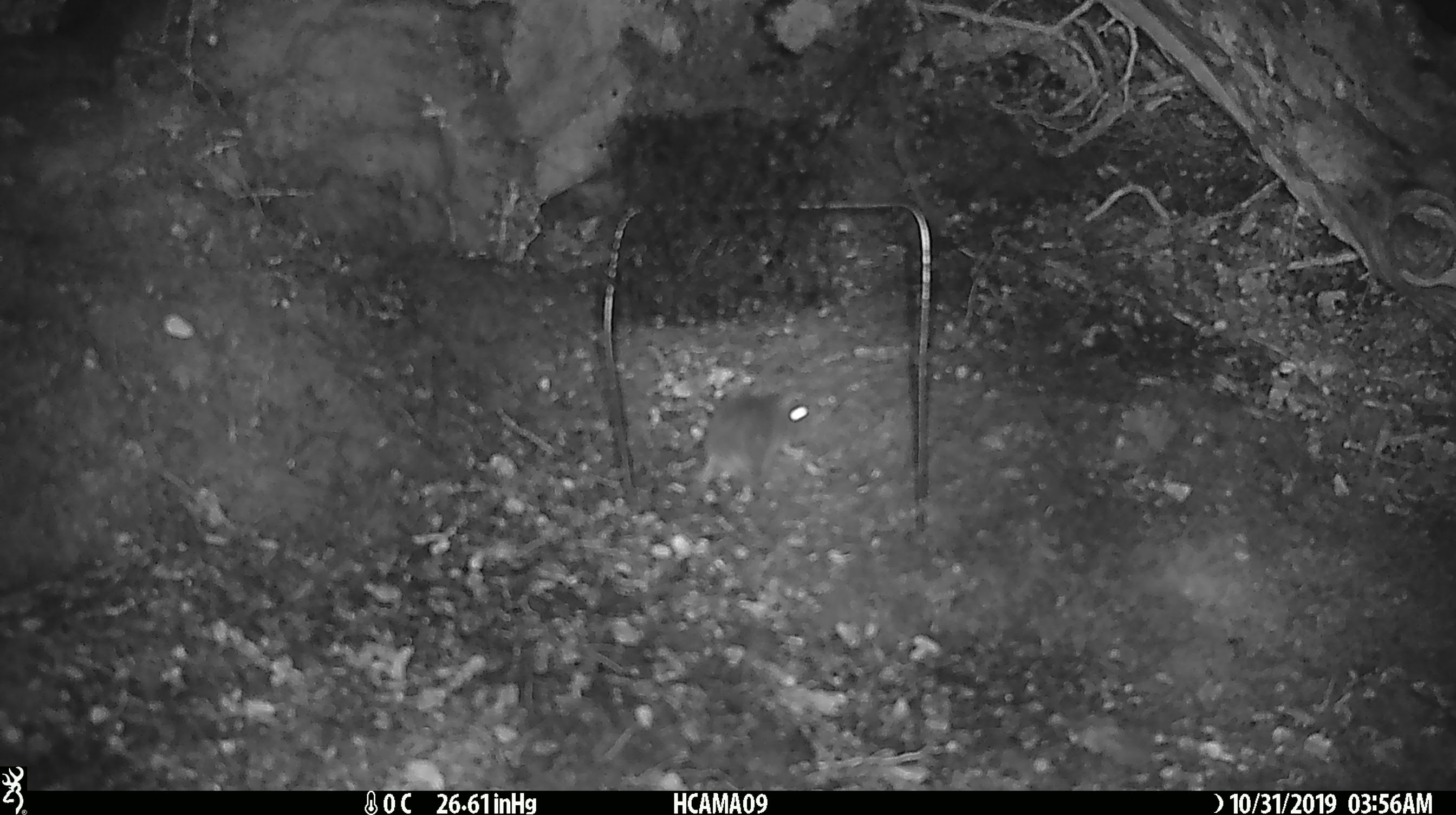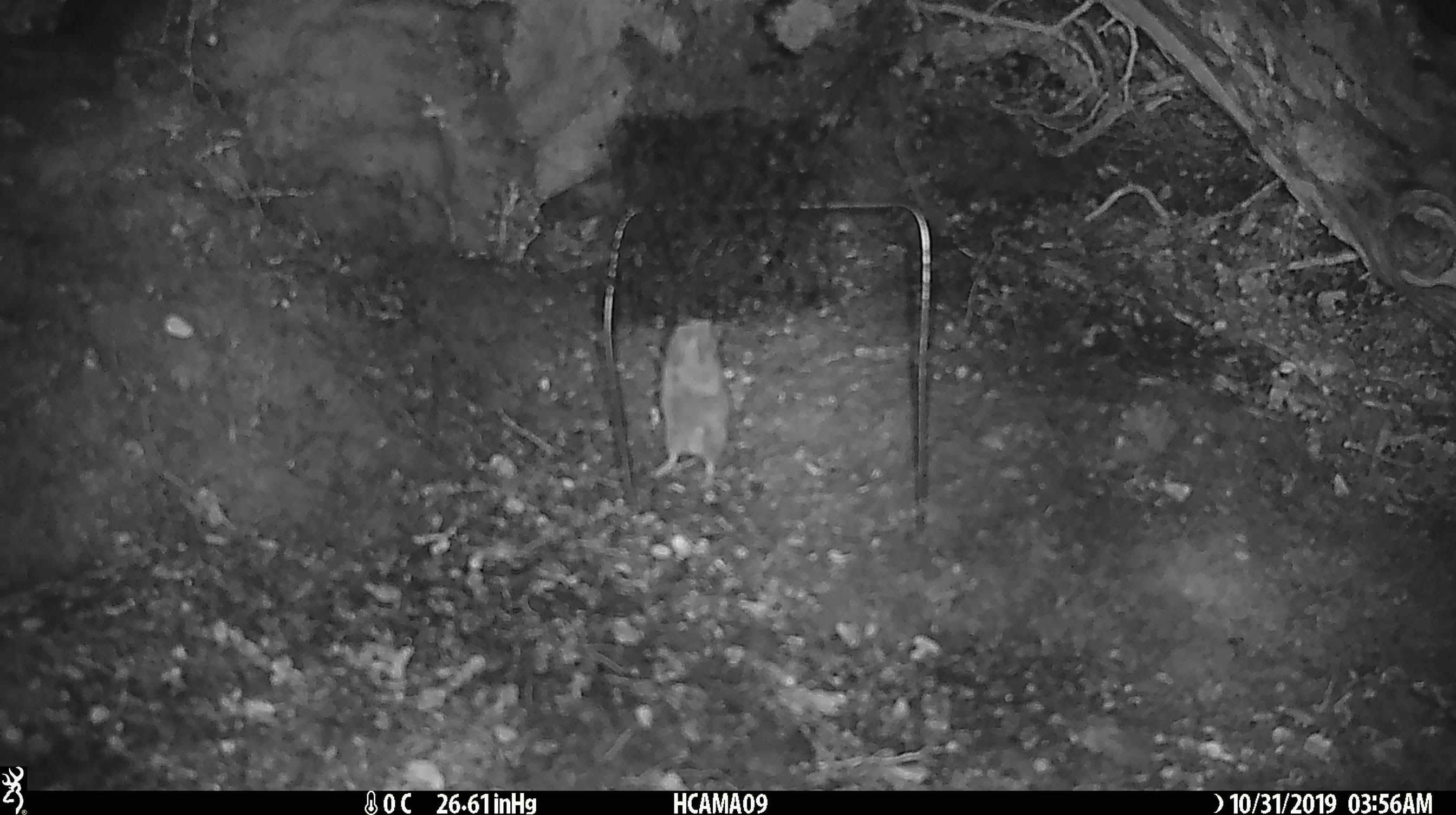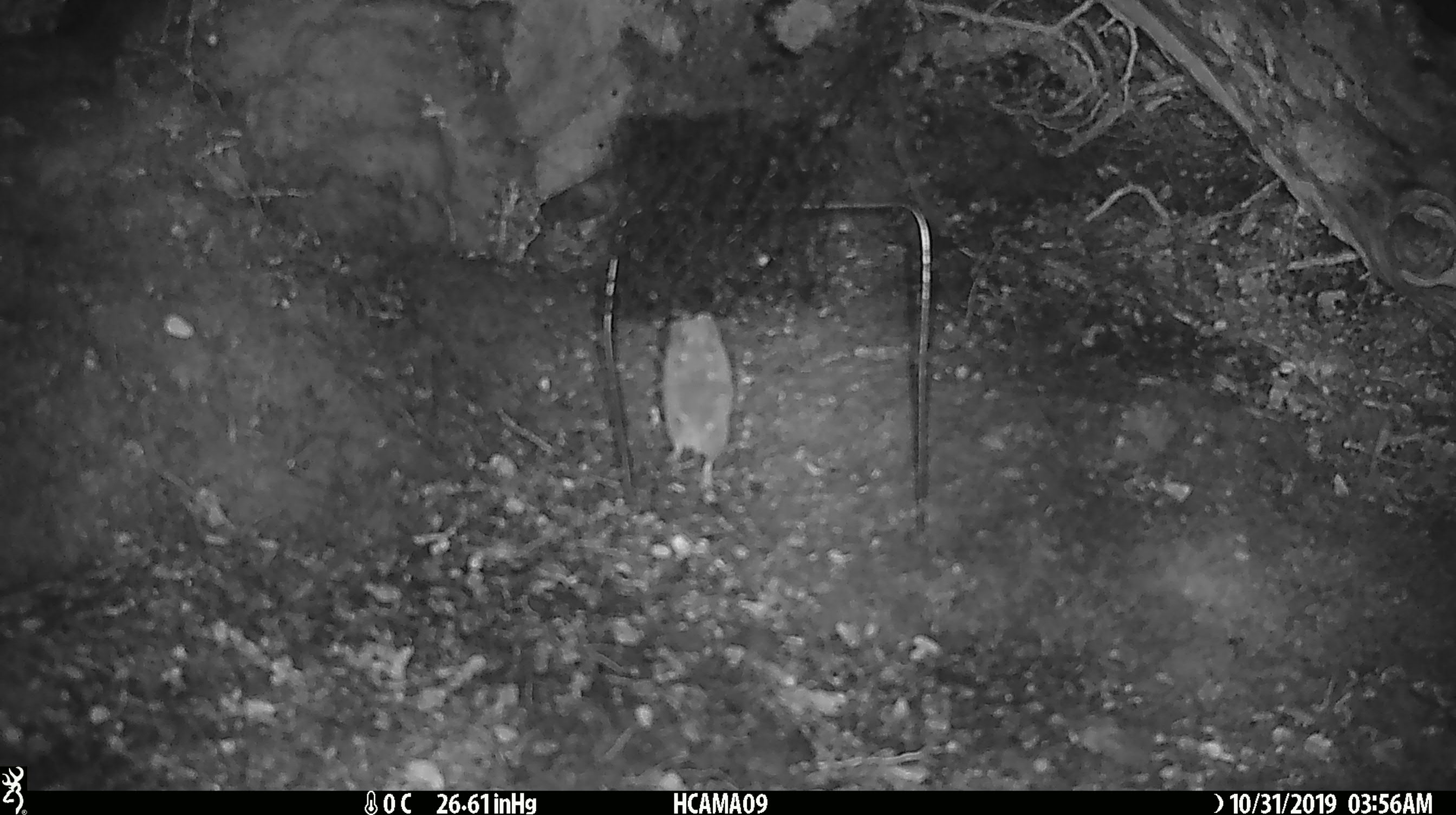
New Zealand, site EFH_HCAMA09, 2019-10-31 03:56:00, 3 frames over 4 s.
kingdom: Animalia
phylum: Chordata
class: Mammalia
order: Rodentia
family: Muridae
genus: Mus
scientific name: Mus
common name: mouse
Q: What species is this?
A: Mouse (Mus).